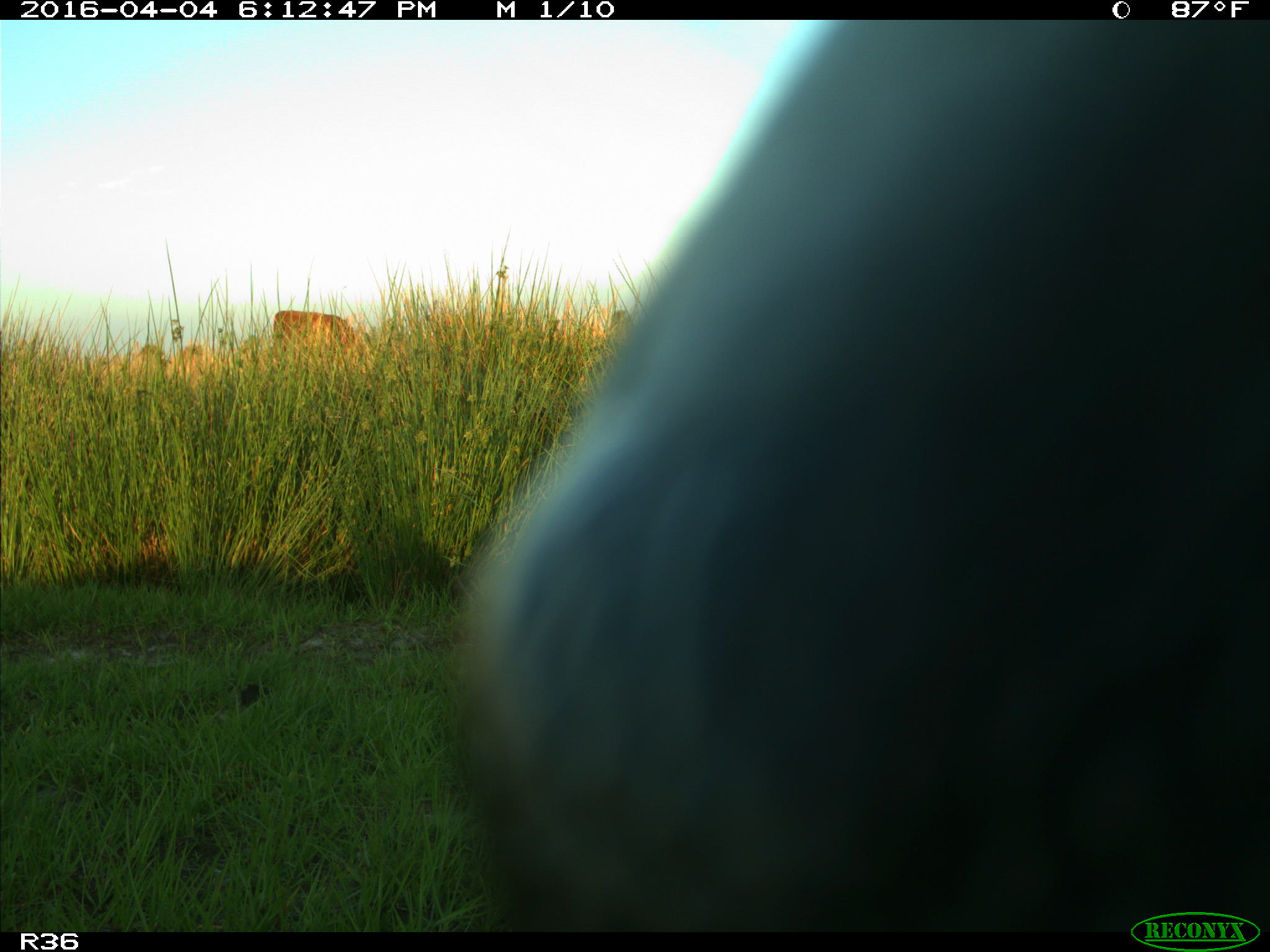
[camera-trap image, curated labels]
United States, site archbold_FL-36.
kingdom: Animalia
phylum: Chordata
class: Mammalia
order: Artiodactyla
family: Bovidae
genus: Bos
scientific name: Bos taurus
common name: domestic cow